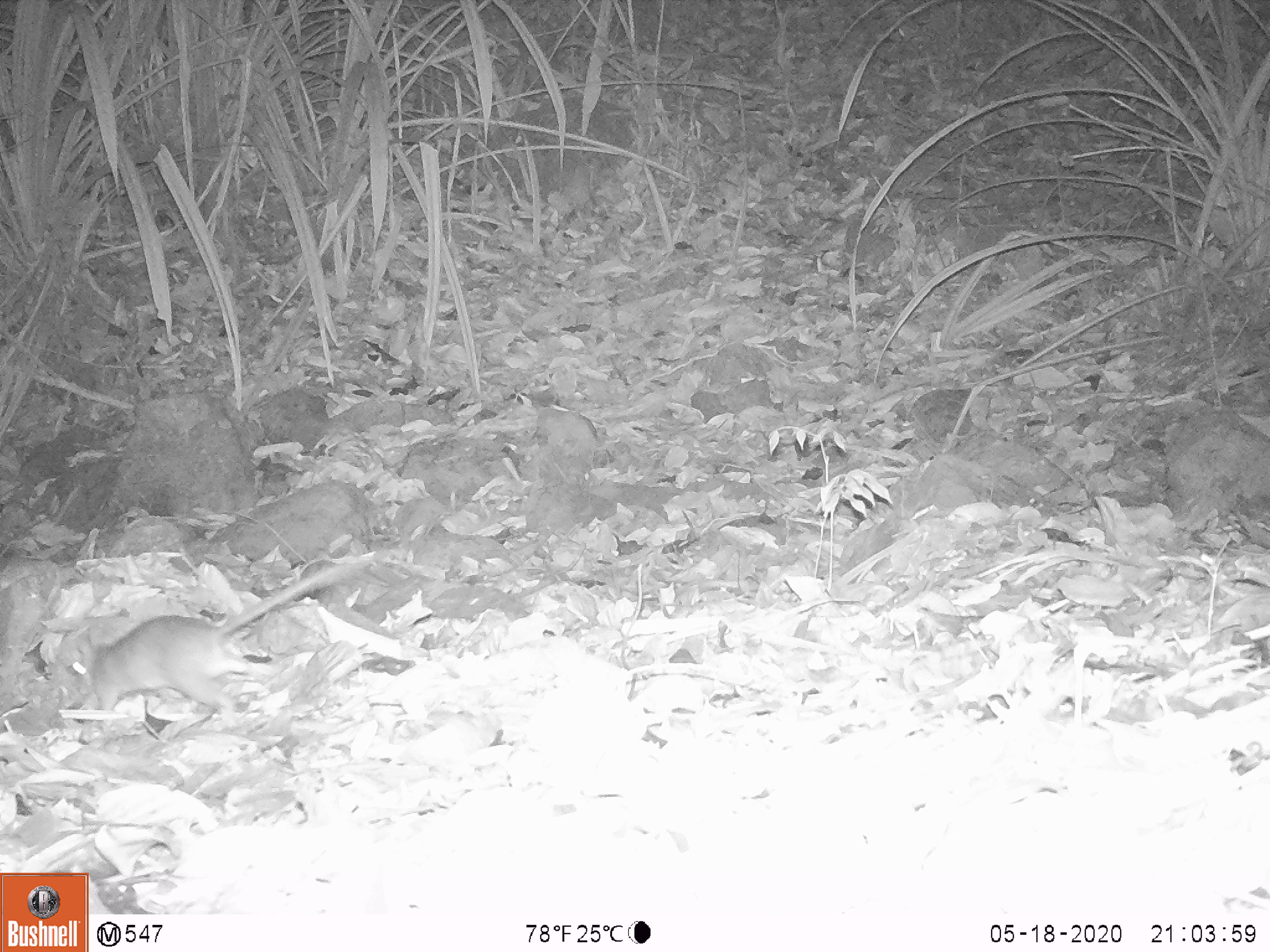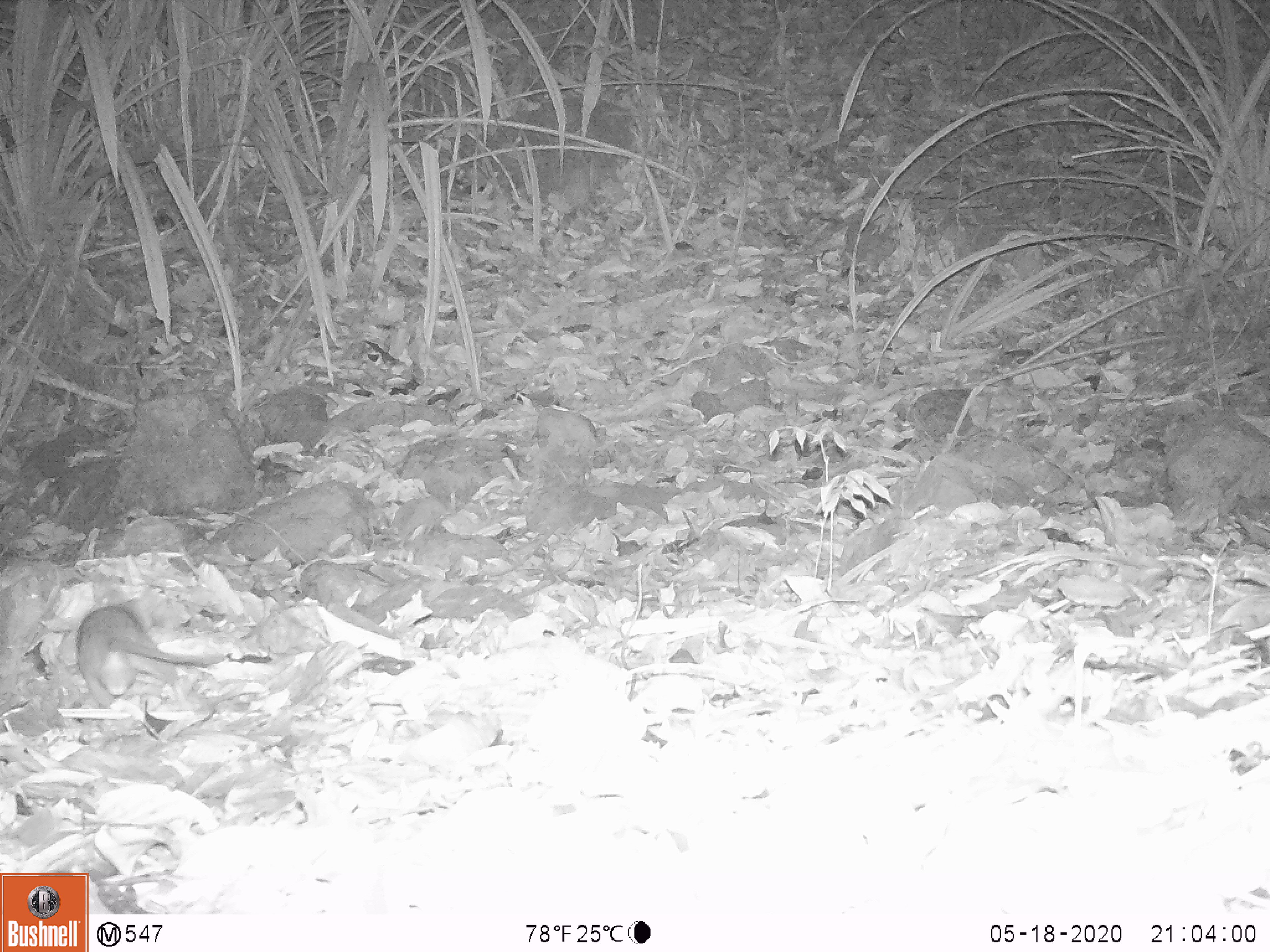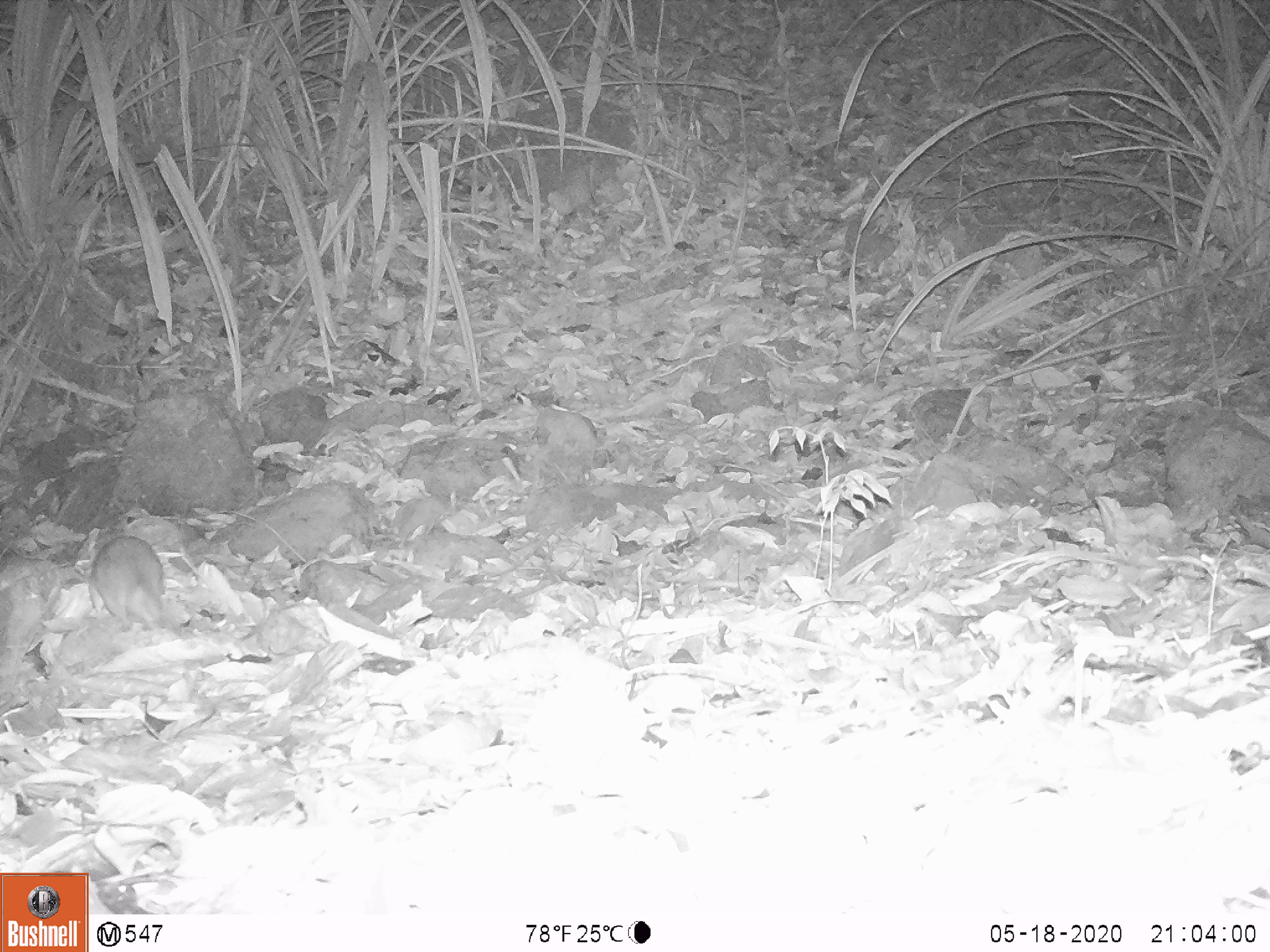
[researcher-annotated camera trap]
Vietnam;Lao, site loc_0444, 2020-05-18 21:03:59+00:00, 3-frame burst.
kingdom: Animalia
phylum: Chordata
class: Mammalia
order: Rodentia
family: Muridae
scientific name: Muridae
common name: old-world mice and rats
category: unidentified murid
Unidentified murid (old-world mice and rats) (Muridae). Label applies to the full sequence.